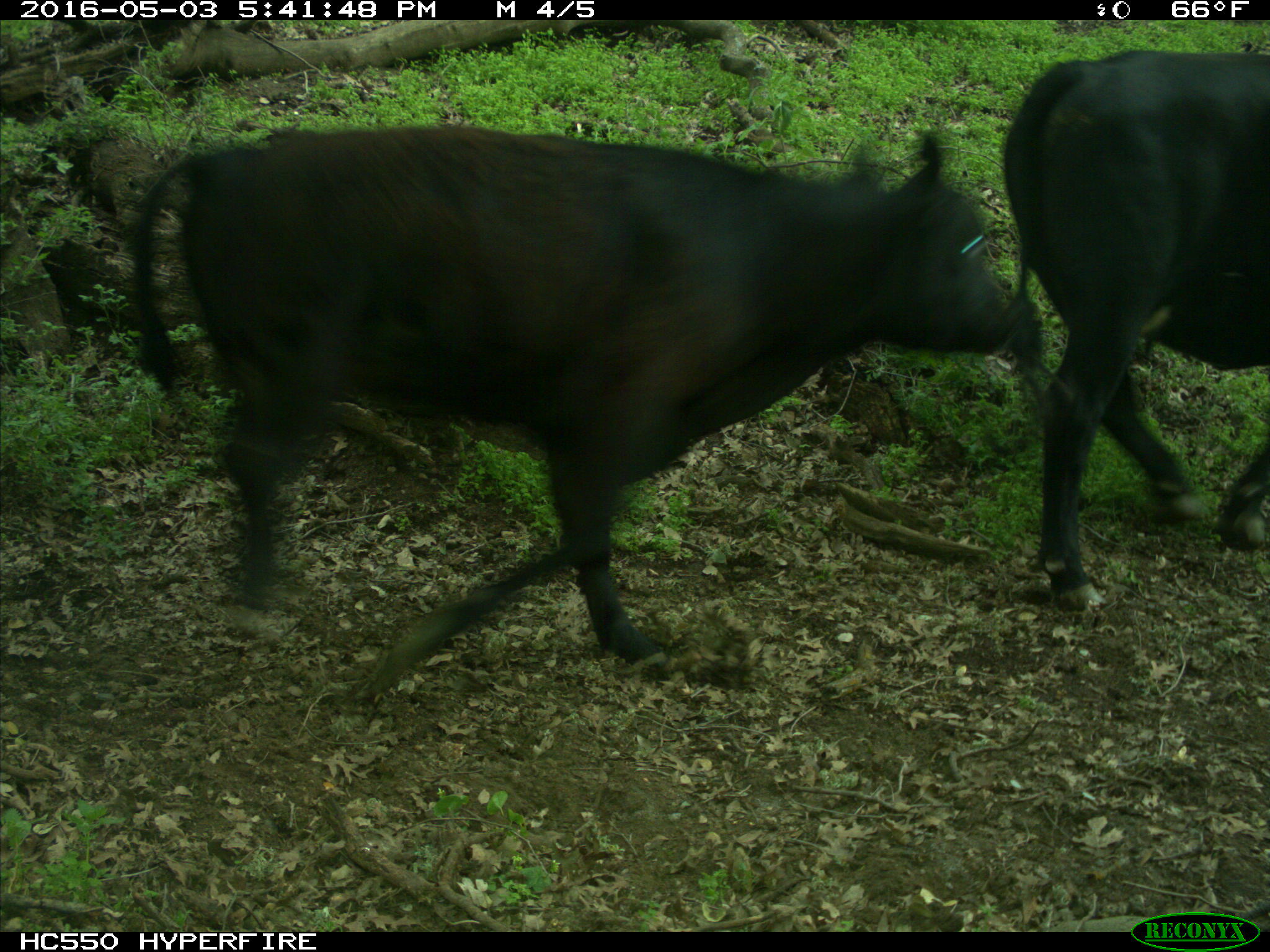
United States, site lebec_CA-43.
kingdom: Animalia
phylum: Chordata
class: Mammalia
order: Artiodactyla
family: Bovidae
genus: Bos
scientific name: Bos taurus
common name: domestic cow